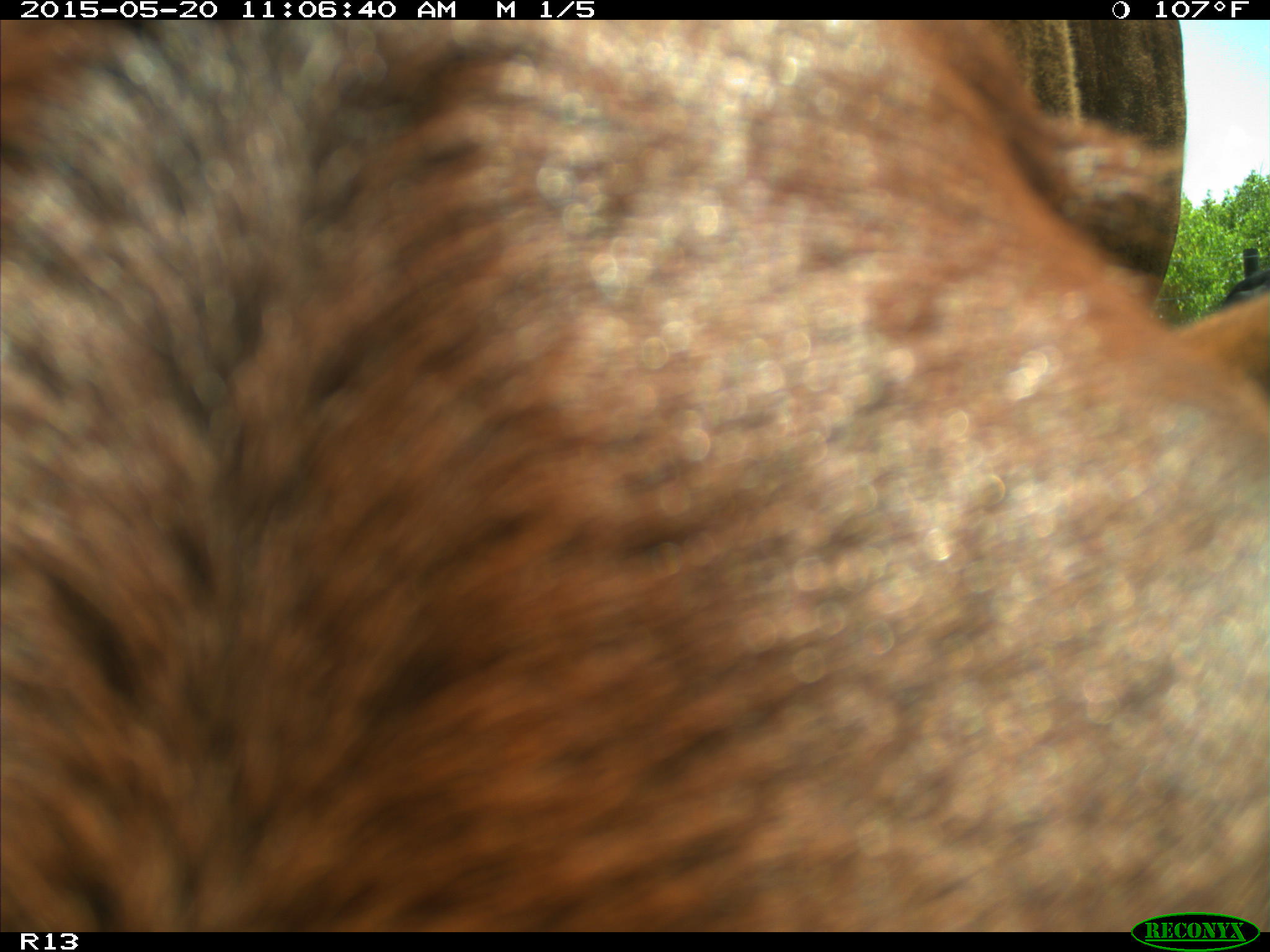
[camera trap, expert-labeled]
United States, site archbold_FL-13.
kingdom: Animalia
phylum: Chordata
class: Mammalia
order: Artiodactyla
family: Bovidae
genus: Bos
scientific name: Bos taurus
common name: domestic cow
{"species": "Bos taurus (domestic cow)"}